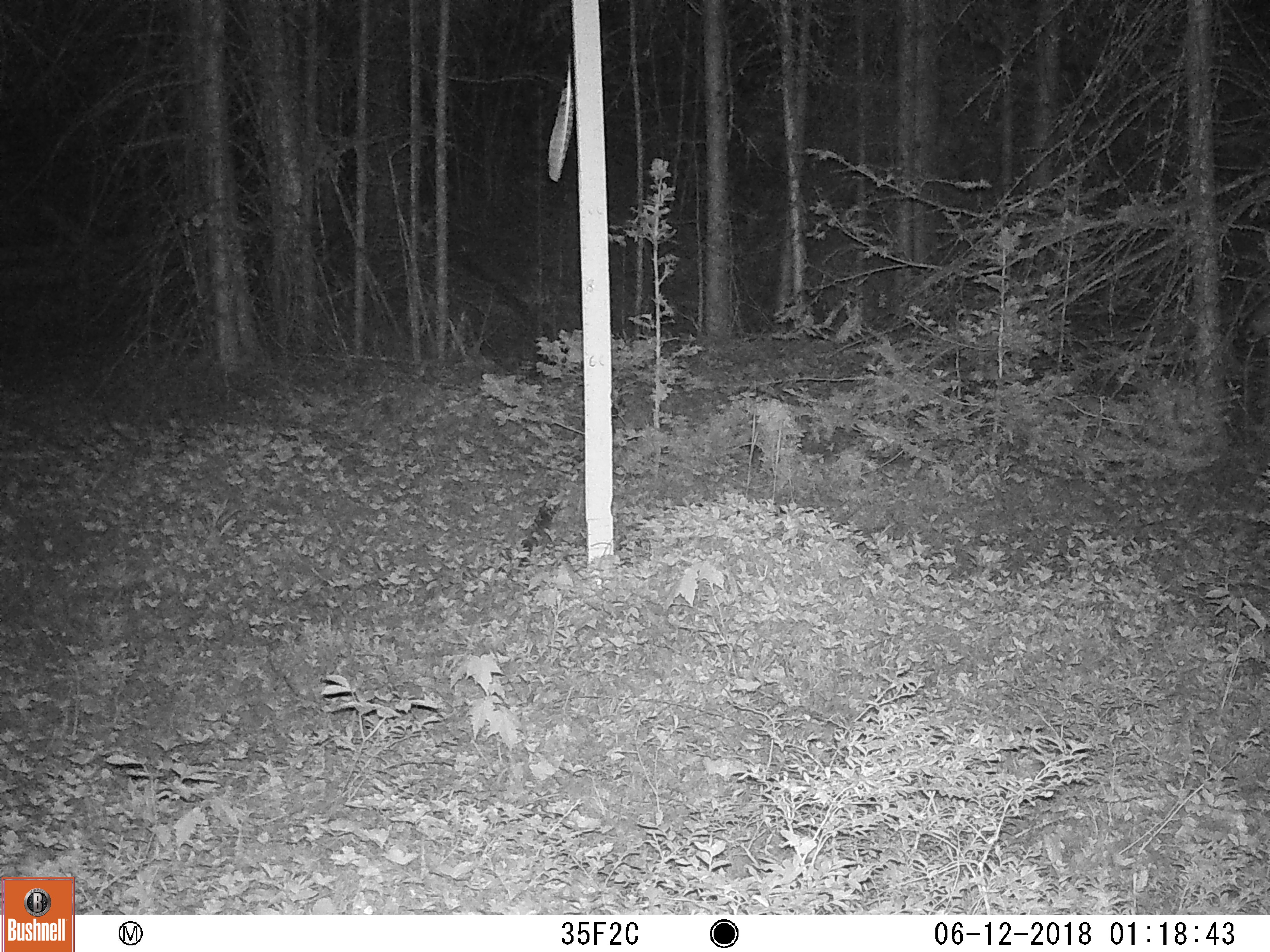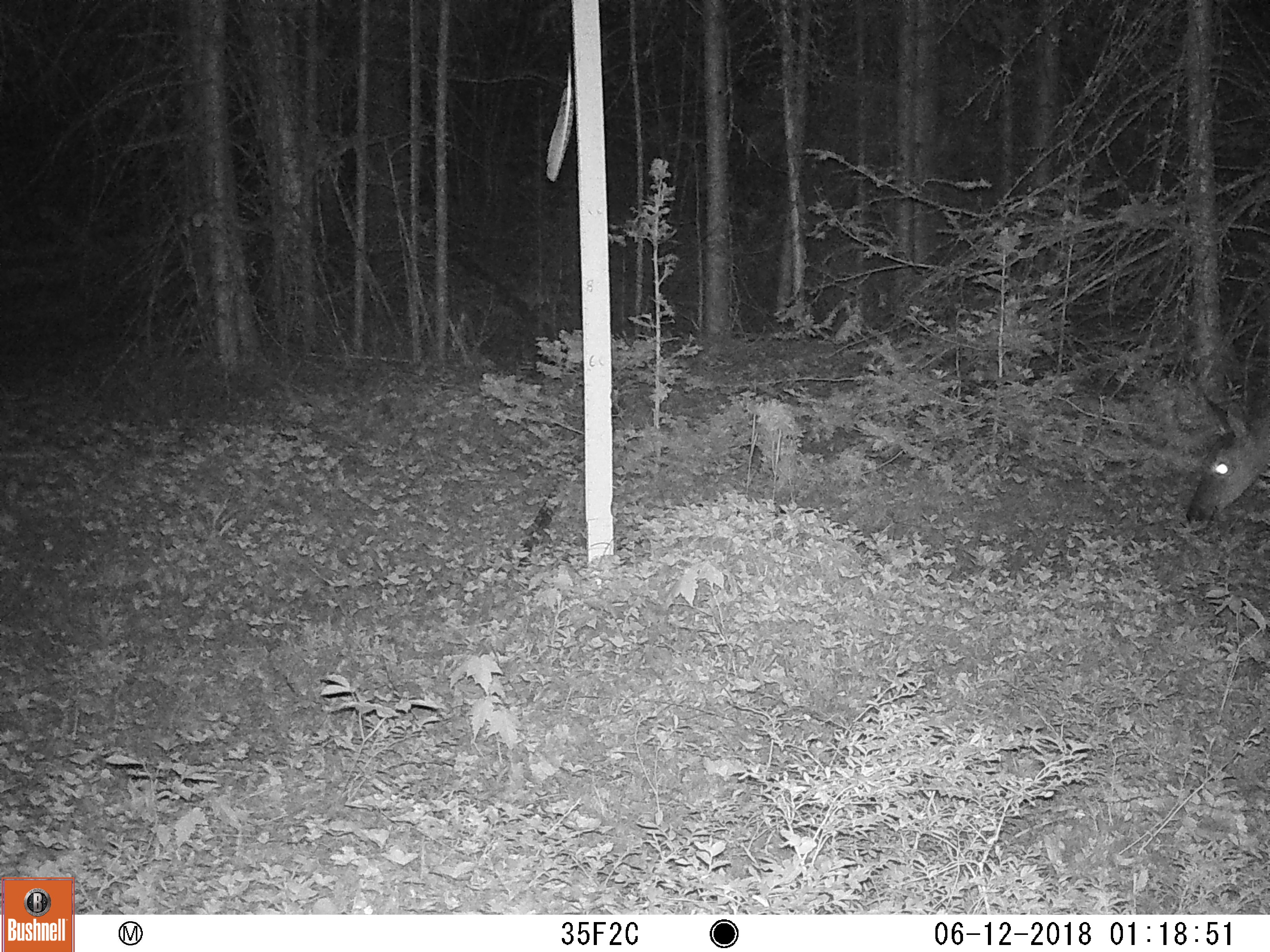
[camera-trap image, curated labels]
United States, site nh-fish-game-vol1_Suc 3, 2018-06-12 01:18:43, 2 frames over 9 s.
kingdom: Animalia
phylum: Chordata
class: Mammalia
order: Artiodactyla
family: Cervidae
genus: Odocoileus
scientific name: Odocoileus virginianus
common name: white-tailed deer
White-tailed deer (Odocoileus virginianus).